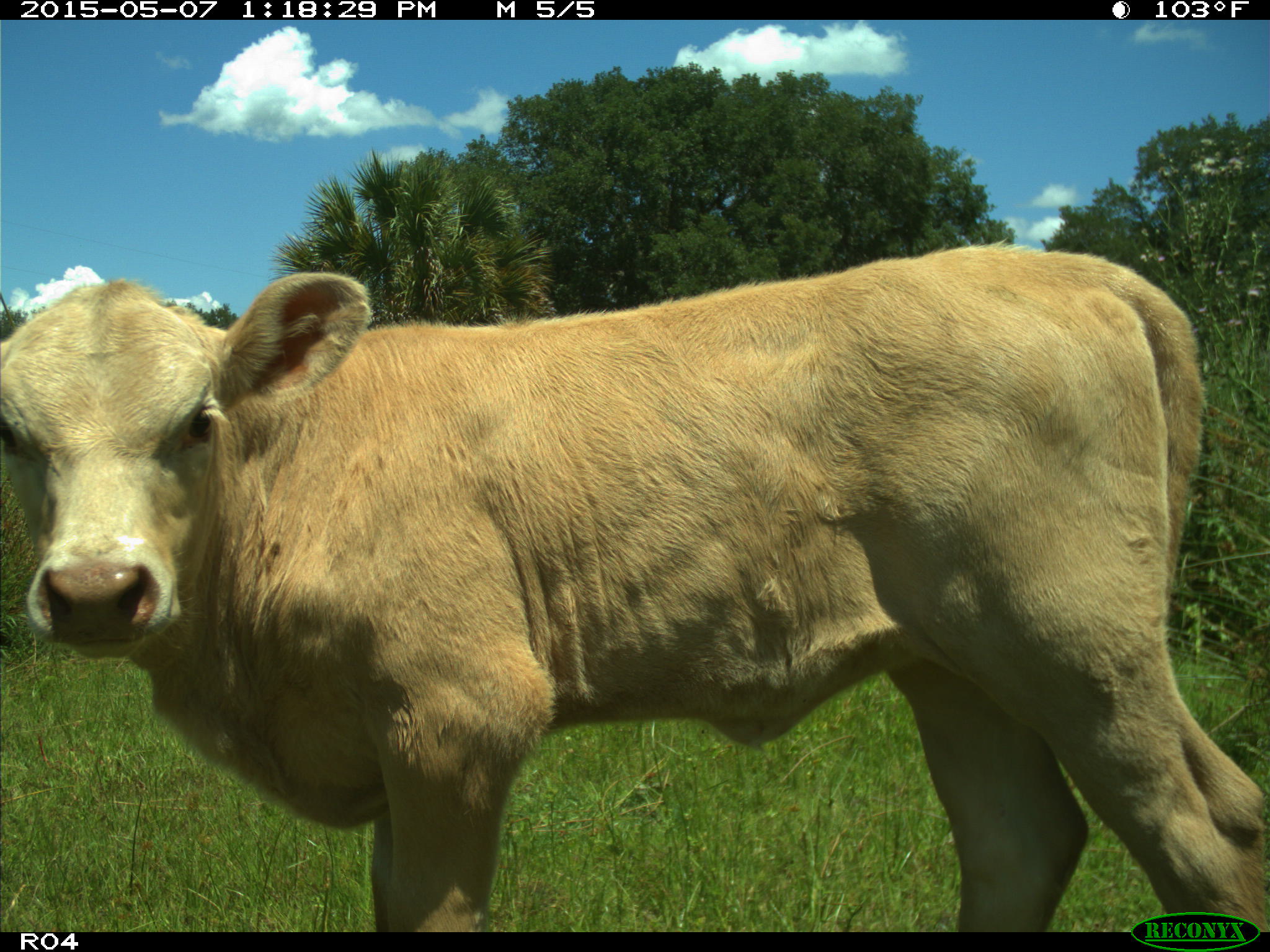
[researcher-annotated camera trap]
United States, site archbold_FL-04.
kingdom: Animalia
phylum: Chordata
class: Mammalia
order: Artiodactyla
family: Bovidae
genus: Bos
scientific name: Bos taurus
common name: domestic cow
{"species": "Bos taurus (domestic cow)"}